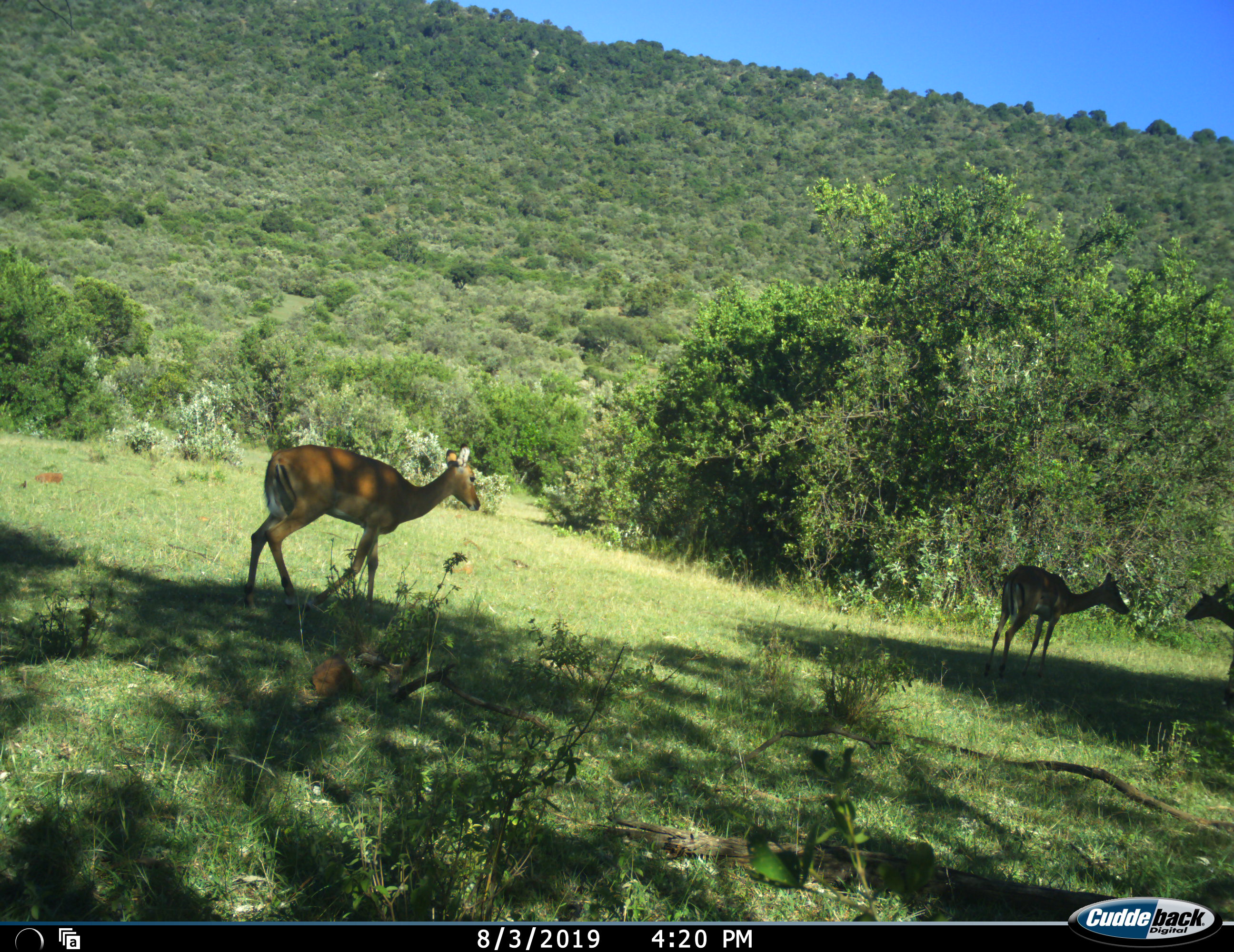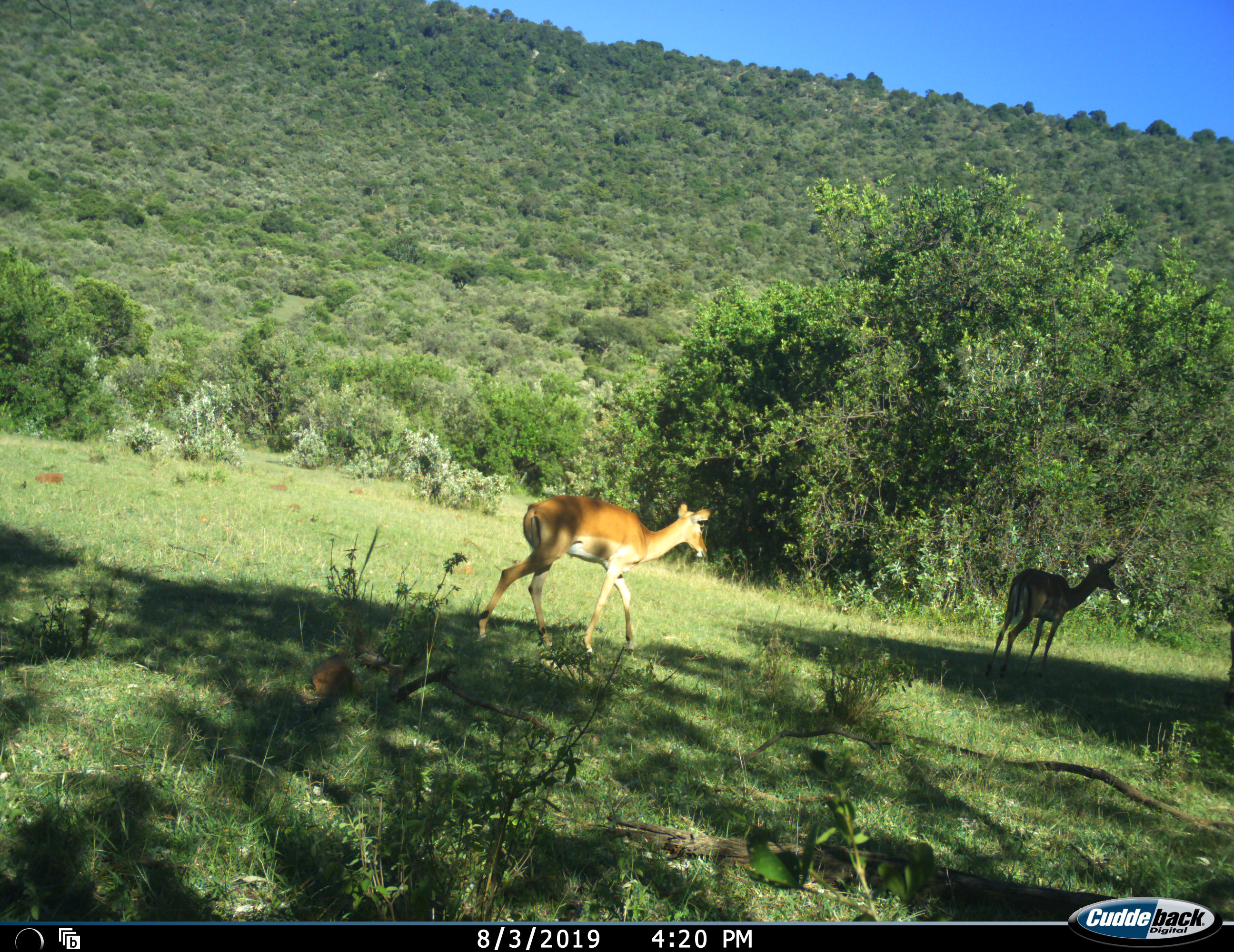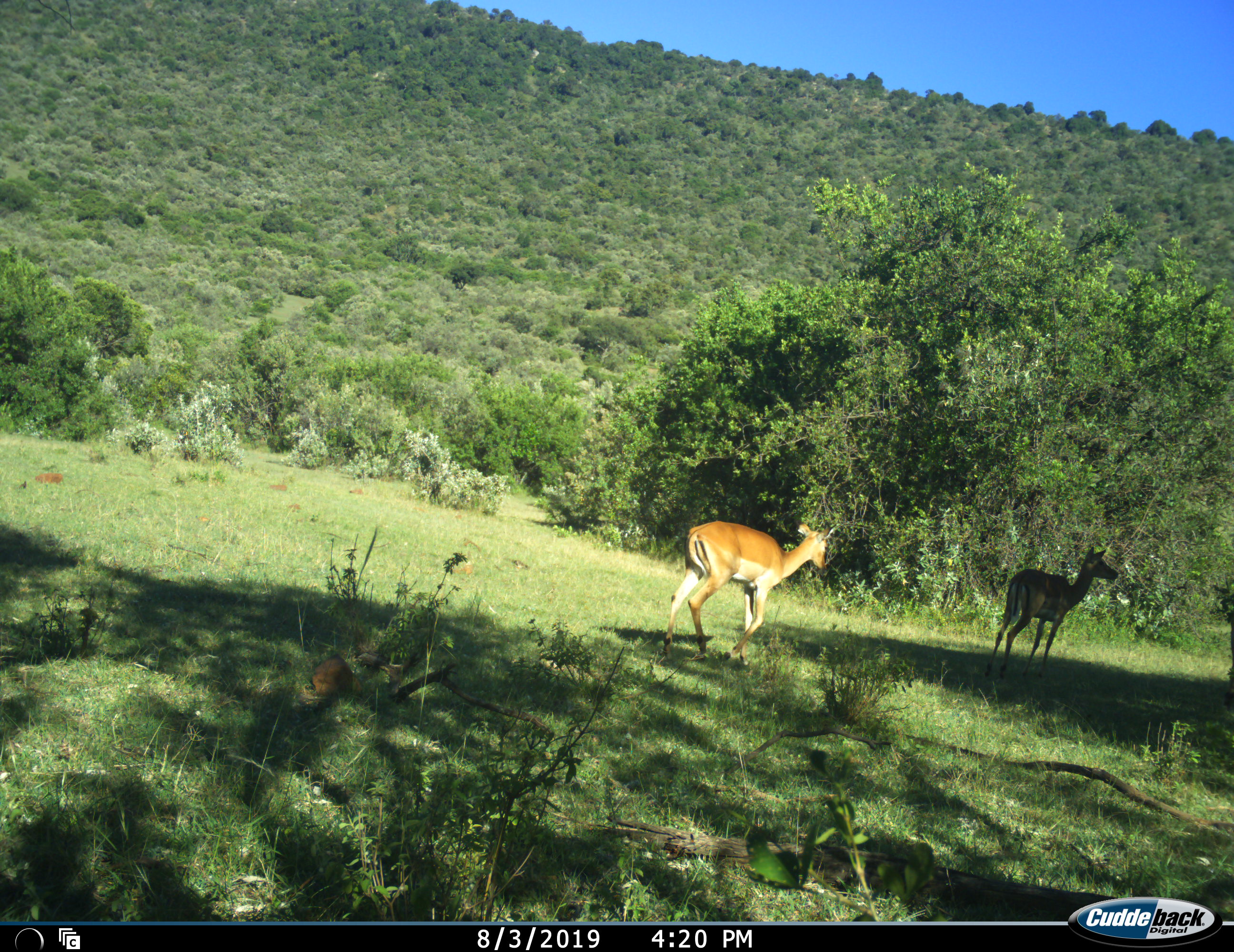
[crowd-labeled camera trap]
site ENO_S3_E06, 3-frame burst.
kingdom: Animalia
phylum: Chordata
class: Mammalia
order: Artiodactyla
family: Bovidae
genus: Aepyceros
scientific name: Aepyceros melampus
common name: impala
Impala (Aepyceros melampus), count 3. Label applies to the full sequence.